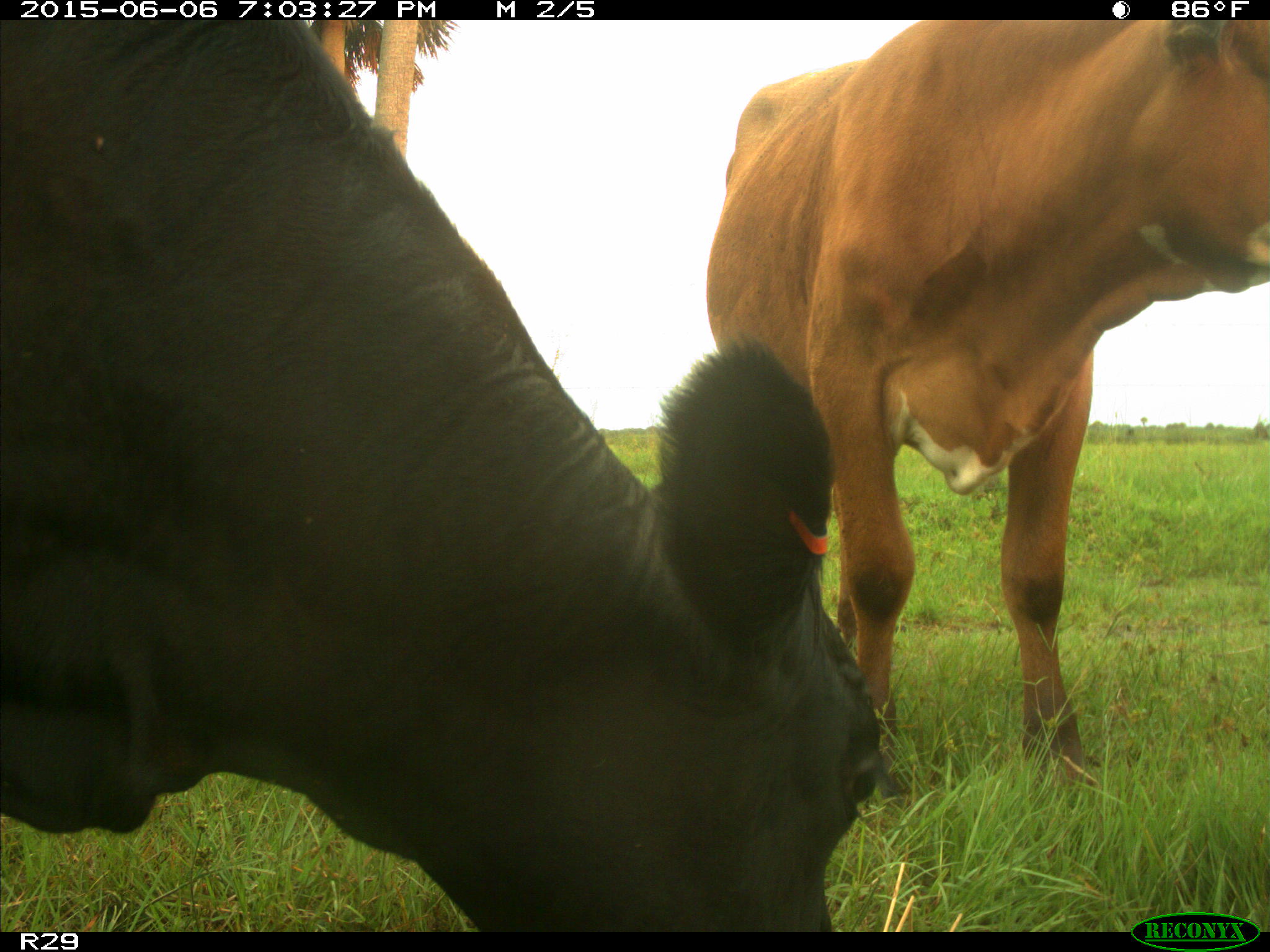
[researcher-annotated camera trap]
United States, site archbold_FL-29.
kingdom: Animalia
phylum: Chordata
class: Mammalia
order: Artiodactyla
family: Bovidae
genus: Bos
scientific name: Bos taurus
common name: domestic cow